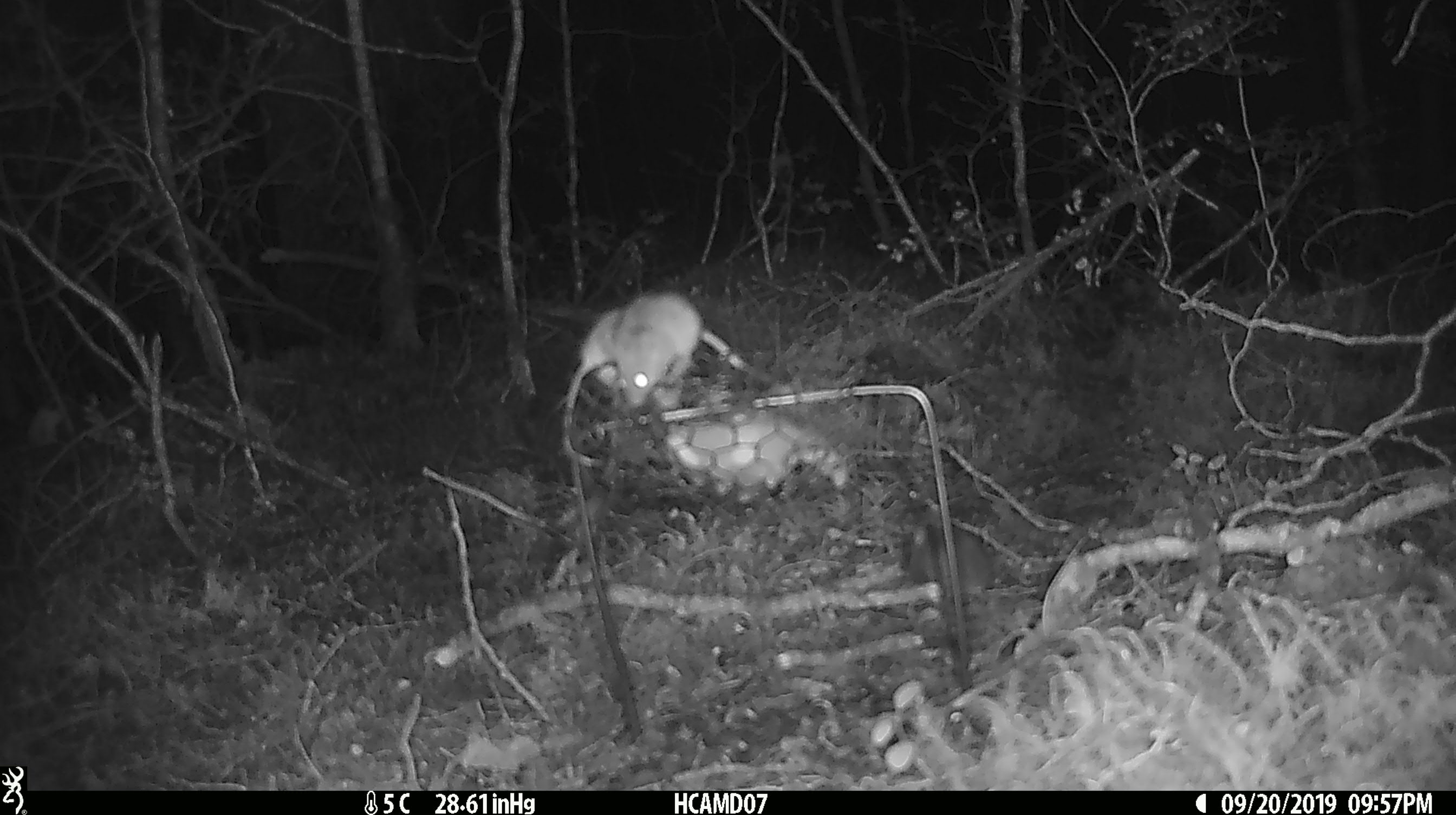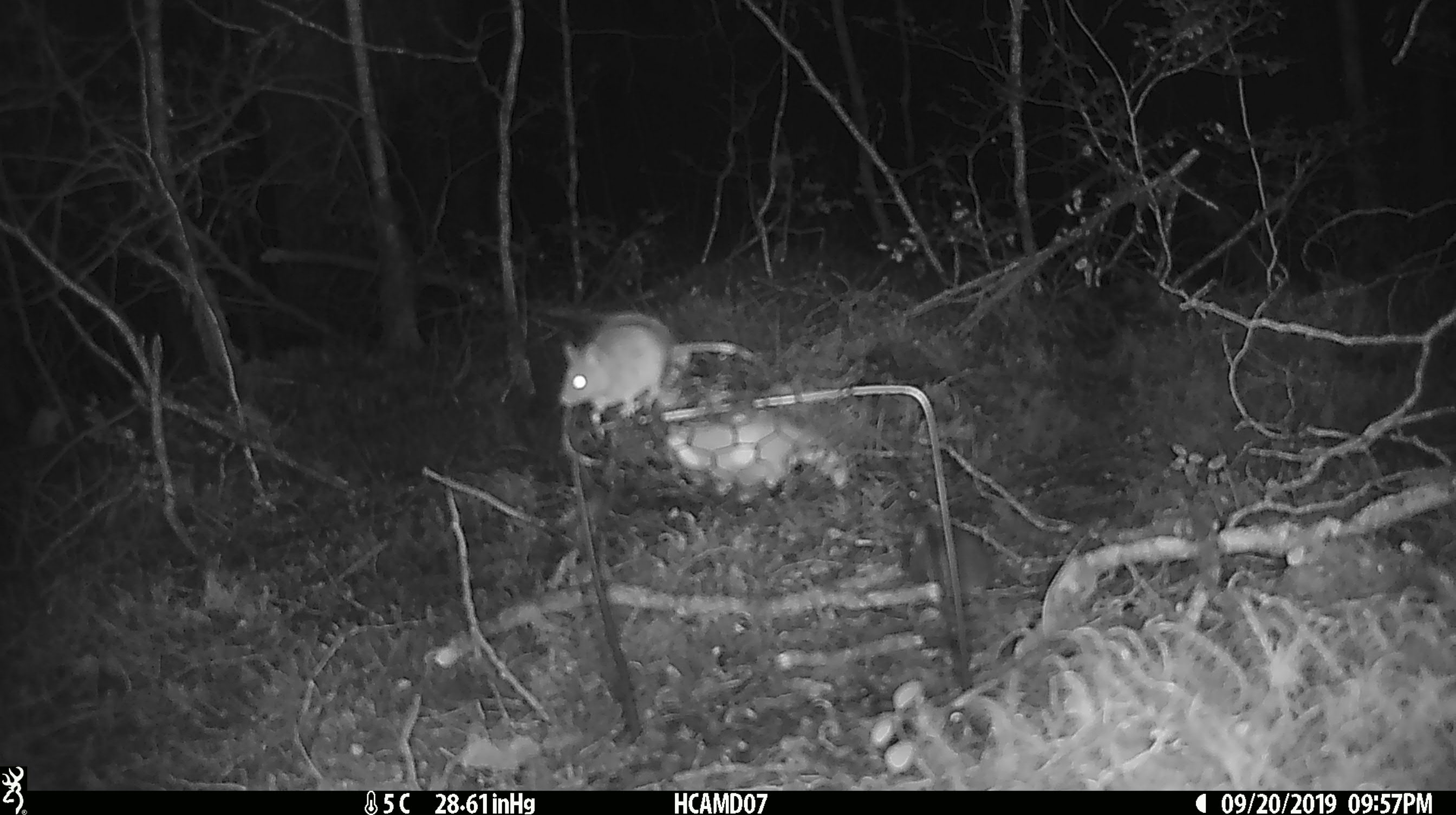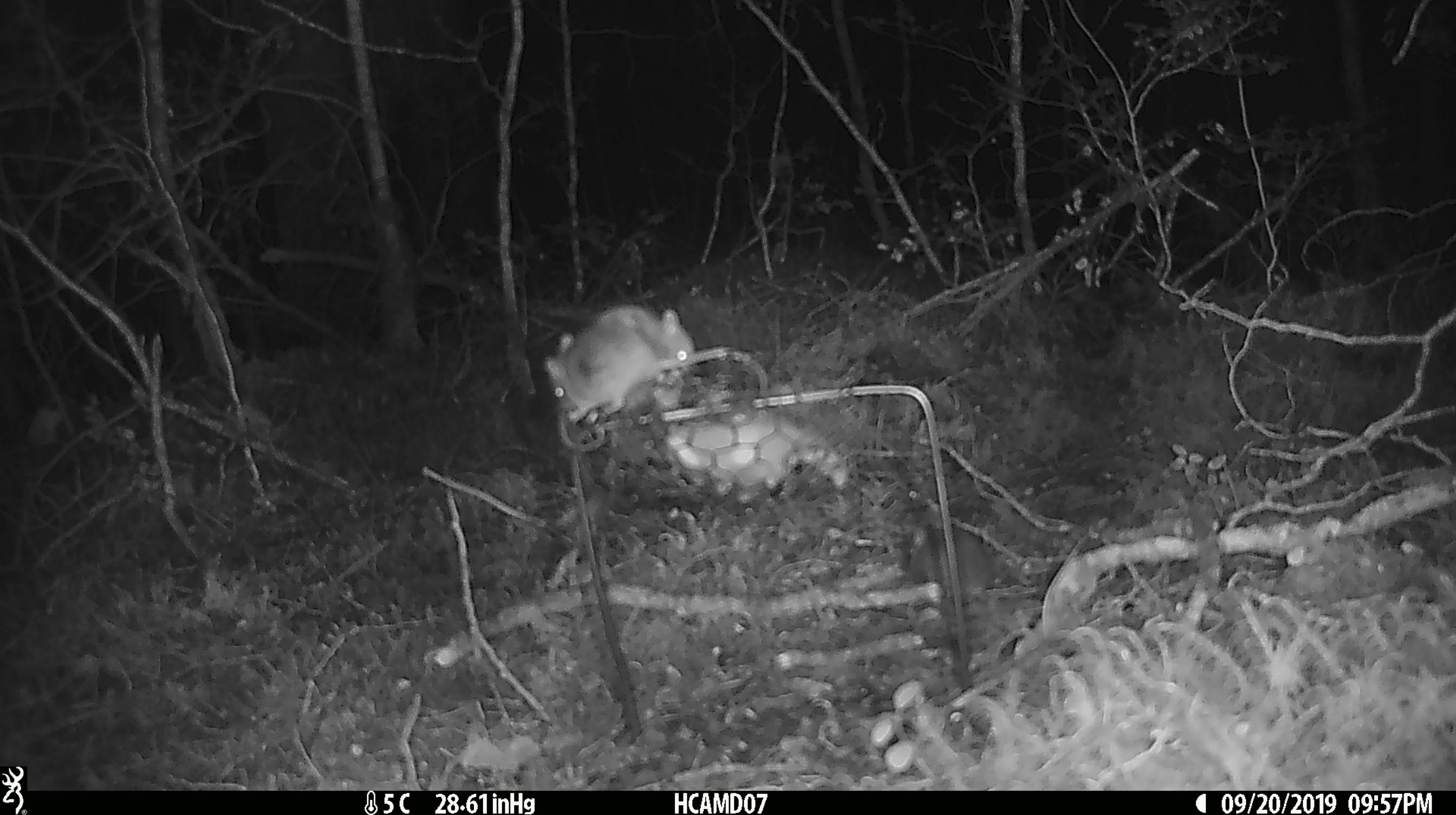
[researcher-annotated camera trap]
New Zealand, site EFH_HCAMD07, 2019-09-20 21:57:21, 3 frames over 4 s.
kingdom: Animalia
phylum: Chordata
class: Mammalia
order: Rodentia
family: Muridae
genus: Mus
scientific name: Mus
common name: mouse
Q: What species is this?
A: Mouse (Mus).